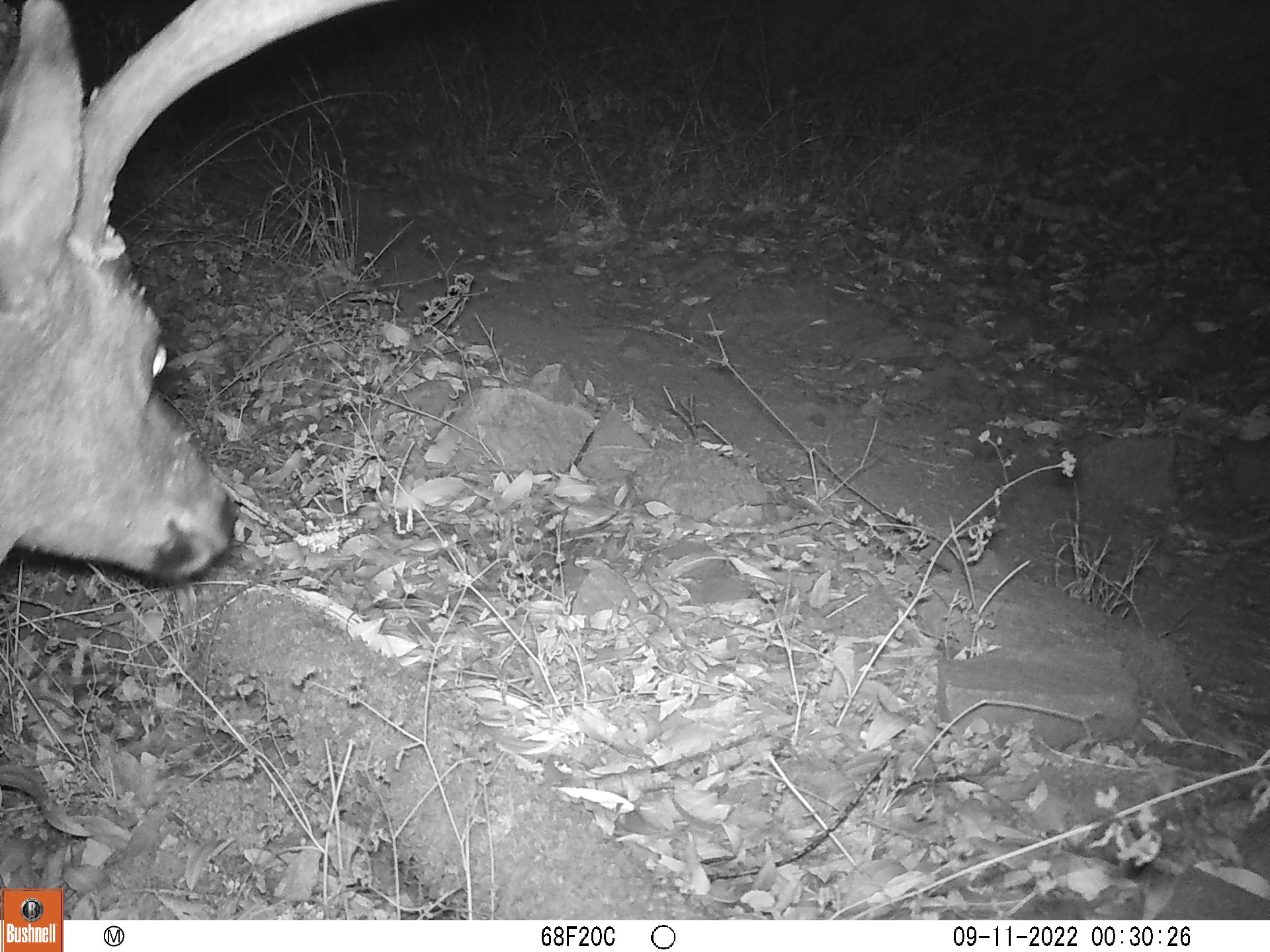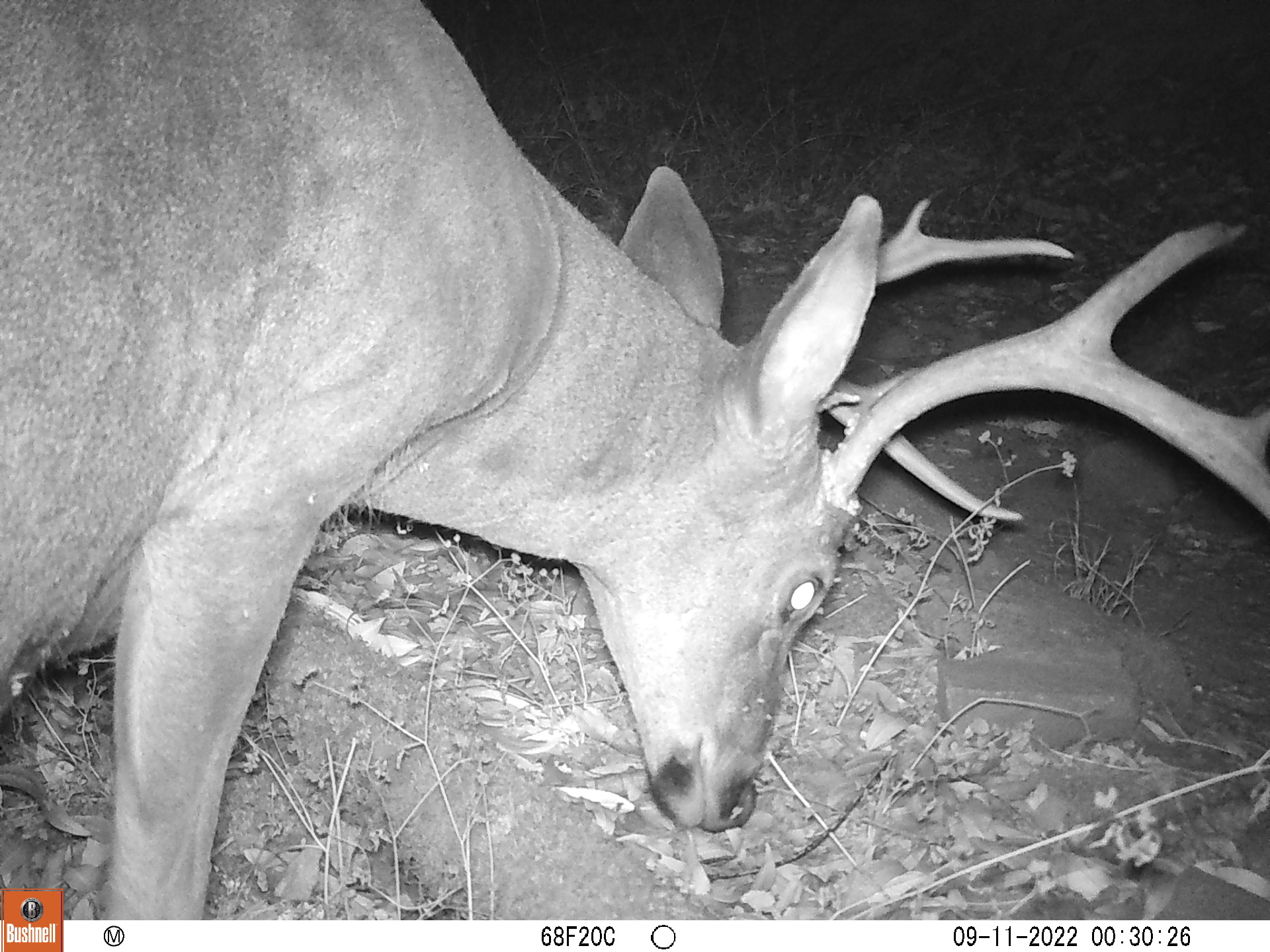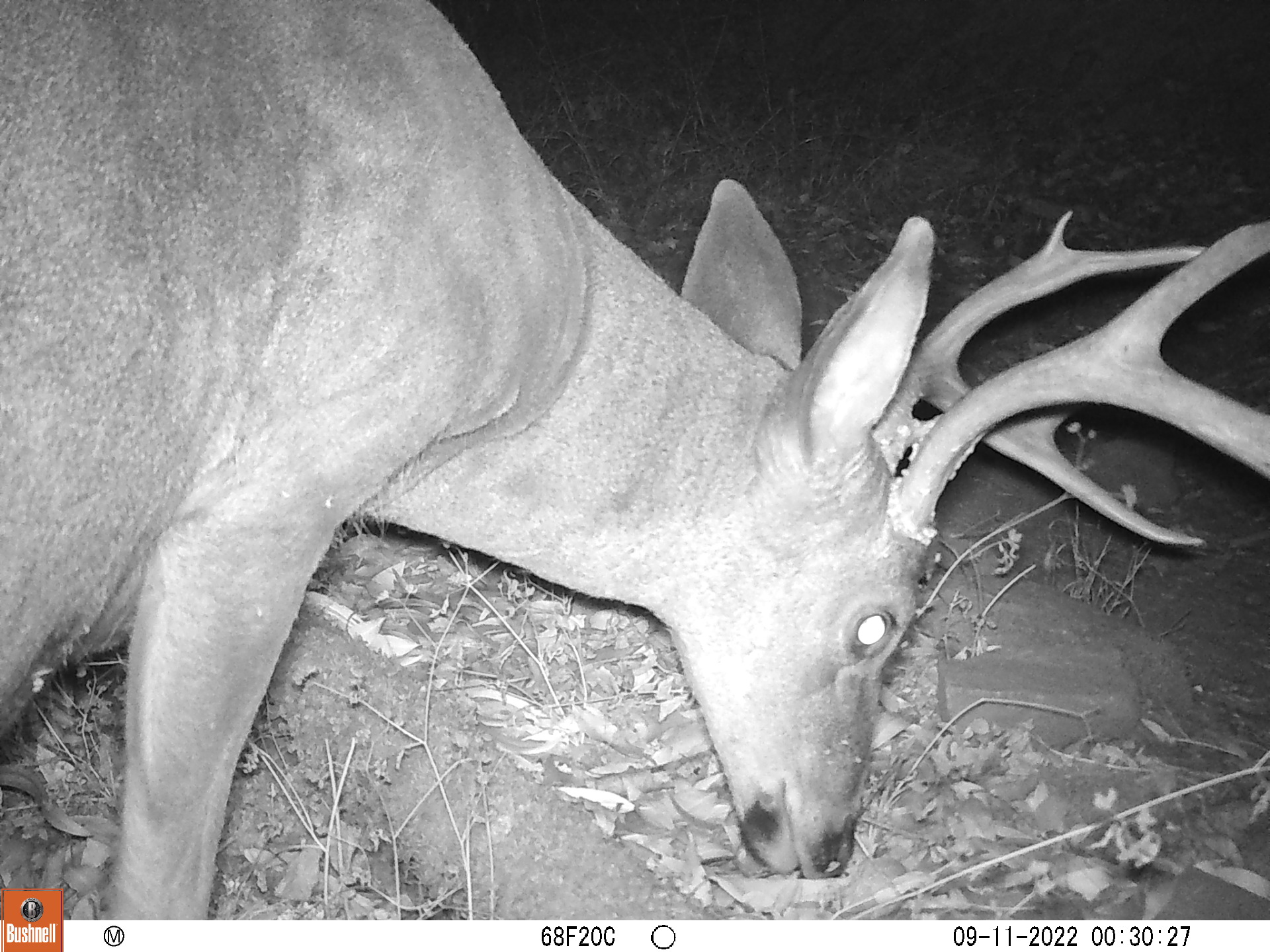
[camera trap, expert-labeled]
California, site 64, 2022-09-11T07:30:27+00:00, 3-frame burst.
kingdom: Animalia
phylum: Chordata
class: Mammalia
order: Artiodactyla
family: Cervidae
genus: Odocoileus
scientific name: Odocoileus hemionus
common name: mule deer